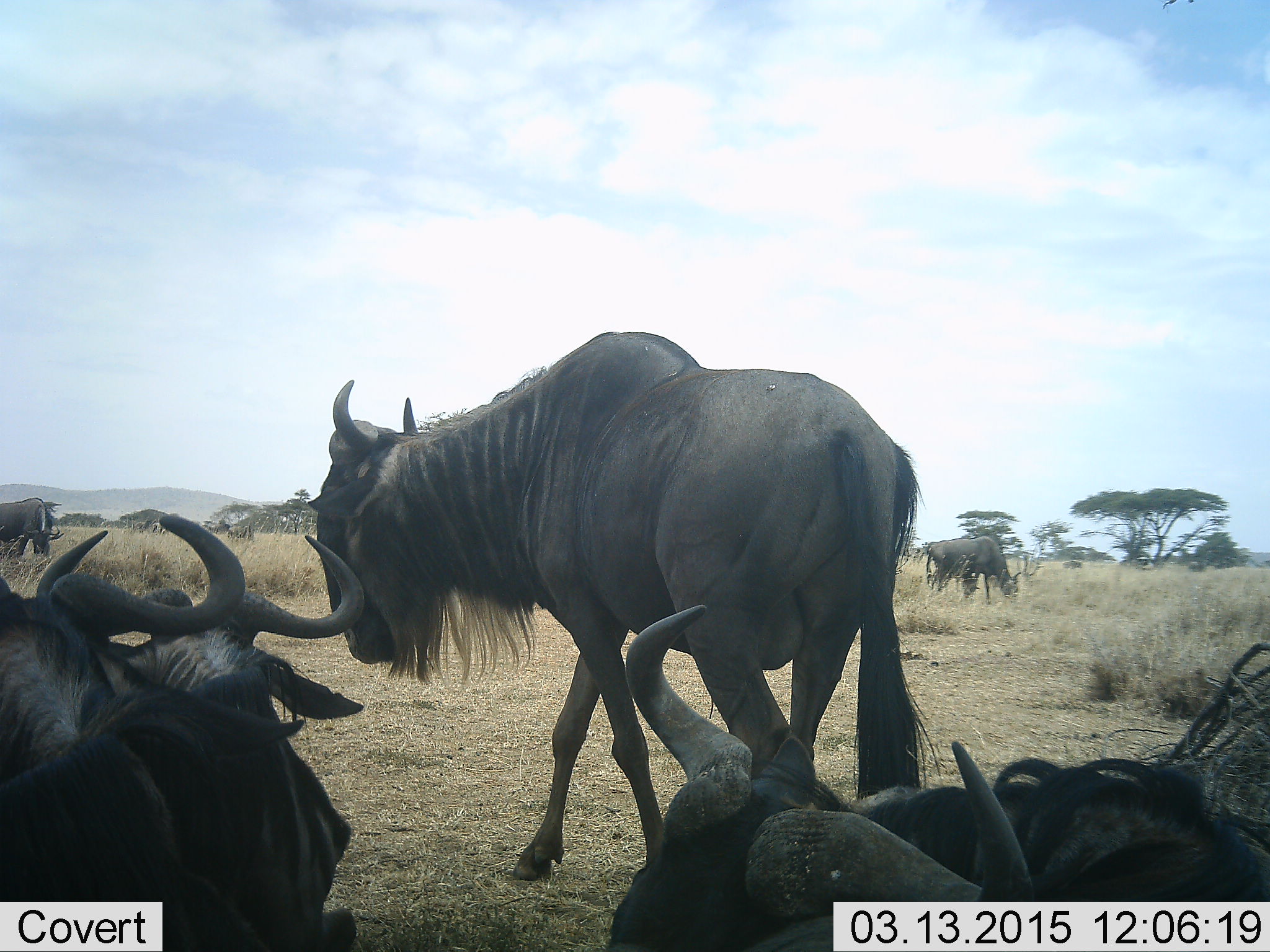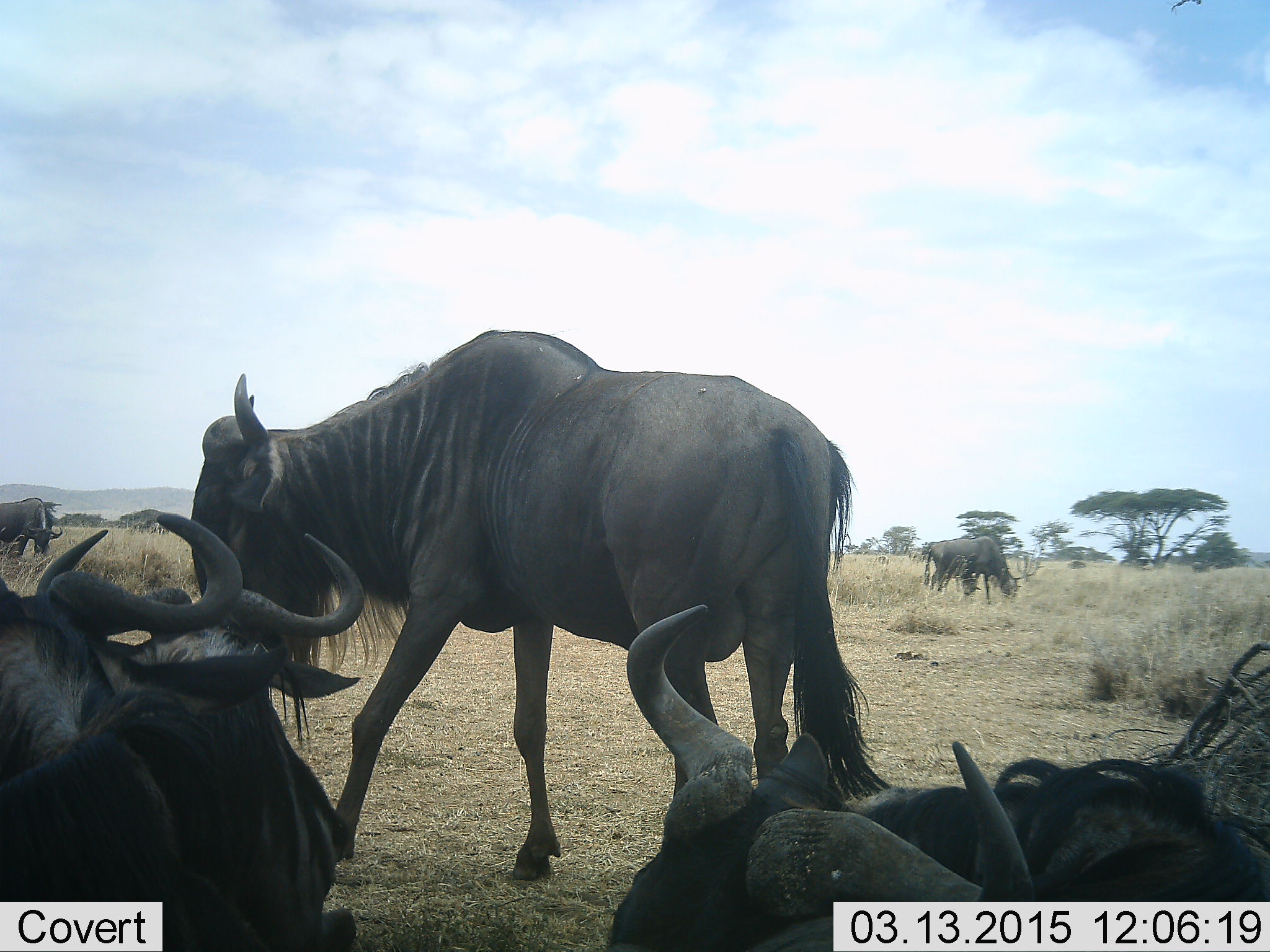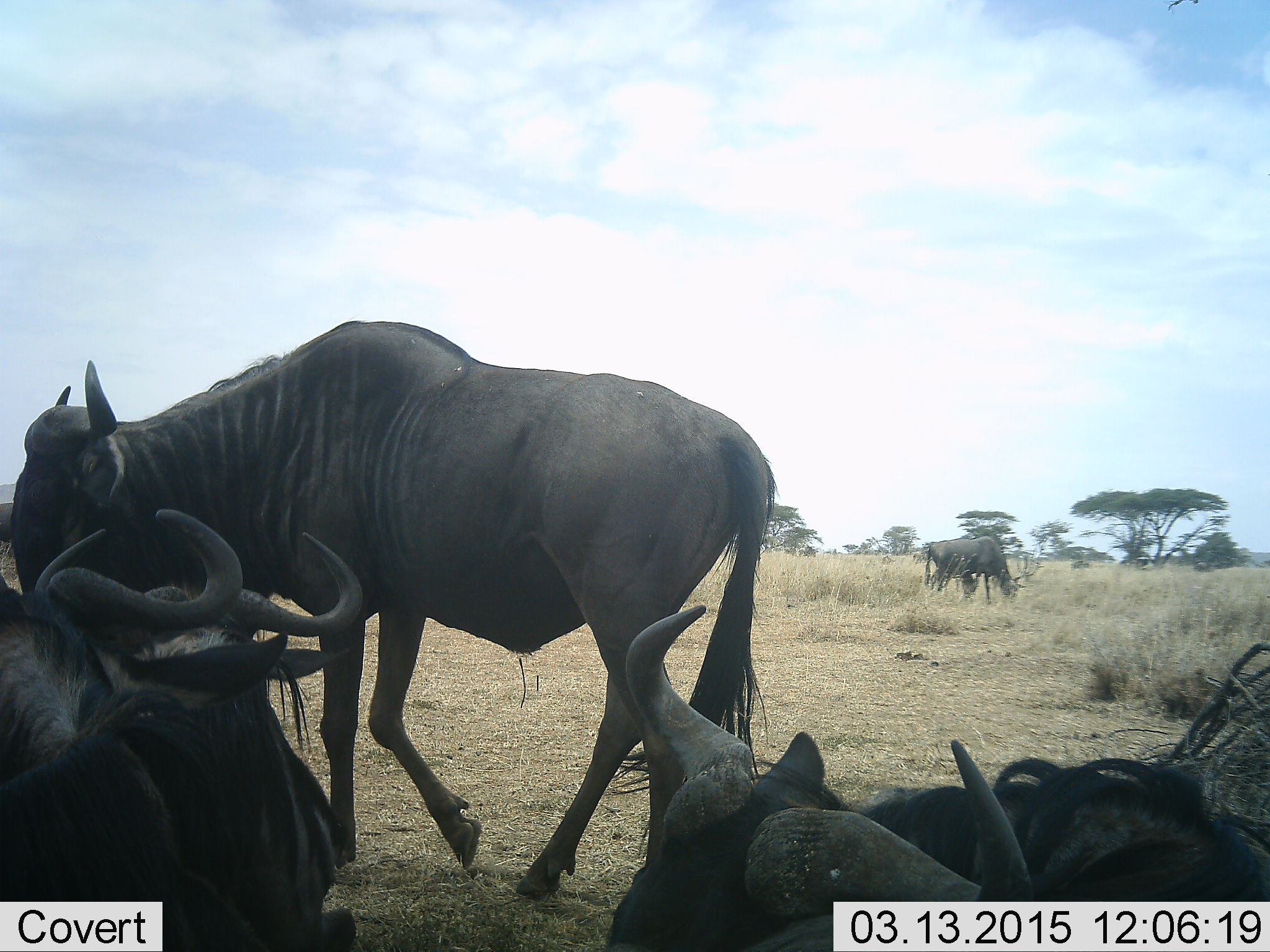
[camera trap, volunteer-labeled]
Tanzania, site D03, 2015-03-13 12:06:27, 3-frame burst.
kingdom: Animalia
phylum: Chordata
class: Mammalia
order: Artiodactyla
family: Bovidae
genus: Connochaetes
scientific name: Connochaetes taurinus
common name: blue wildebeest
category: wildebeest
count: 8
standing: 60%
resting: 100%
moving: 60%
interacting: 10%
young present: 10%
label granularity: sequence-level